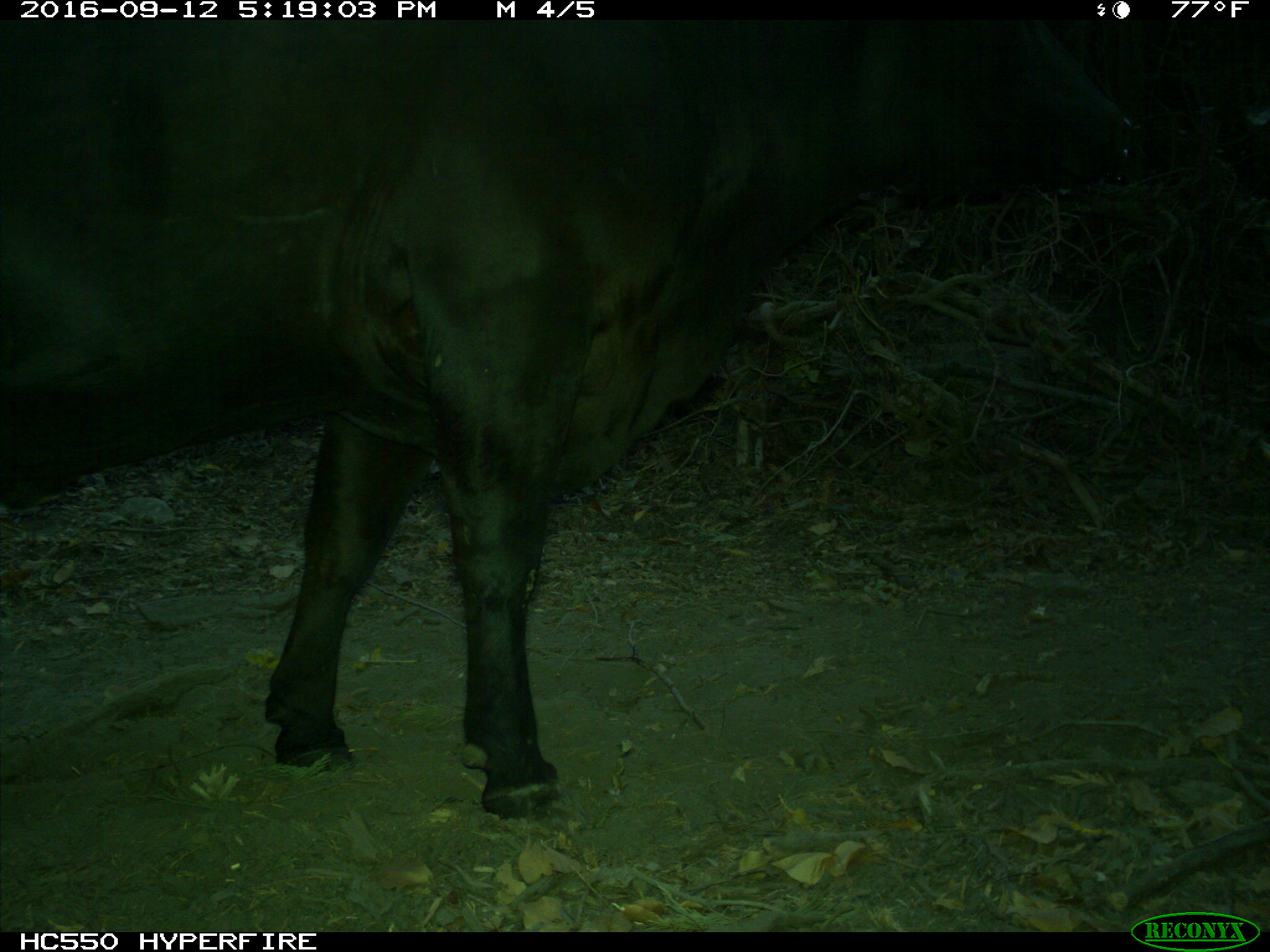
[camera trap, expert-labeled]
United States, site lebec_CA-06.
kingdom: Animalia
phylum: Chordata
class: Mammalia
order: Artiodactyla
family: Bovidae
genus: Bos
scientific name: Bos taurus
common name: domestic cow